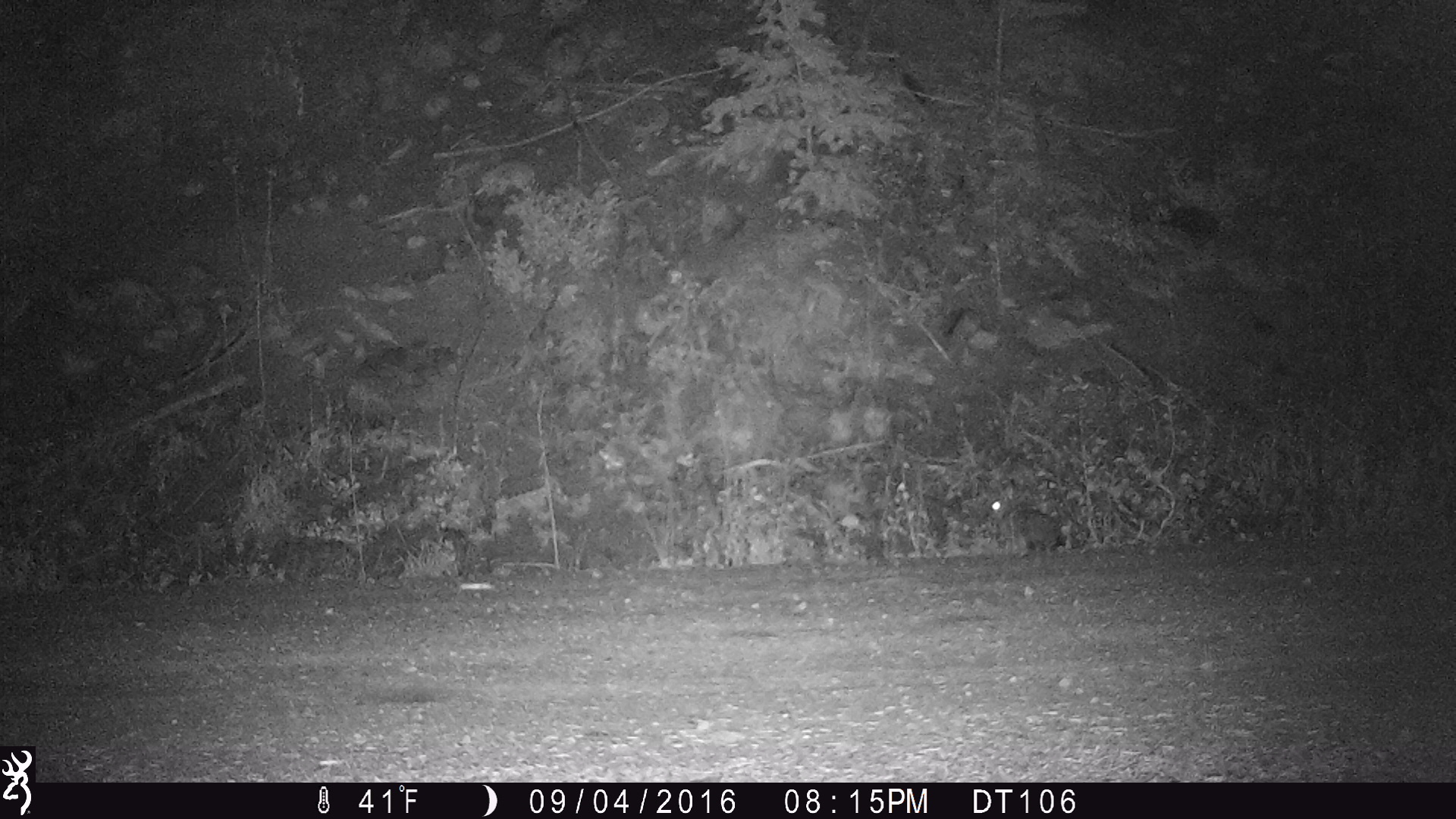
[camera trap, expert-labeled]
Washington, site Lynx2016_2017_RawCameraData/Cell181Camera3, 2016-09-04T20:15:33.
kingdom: Animalia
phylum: Chordata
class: Mammalia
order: Lagomorpha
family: Leporidae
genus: Lepus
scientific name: Lepus americanus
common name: snowshoe hare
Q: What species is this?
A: Lepus americanus (snowshoe hare).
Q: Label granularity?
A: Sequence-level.